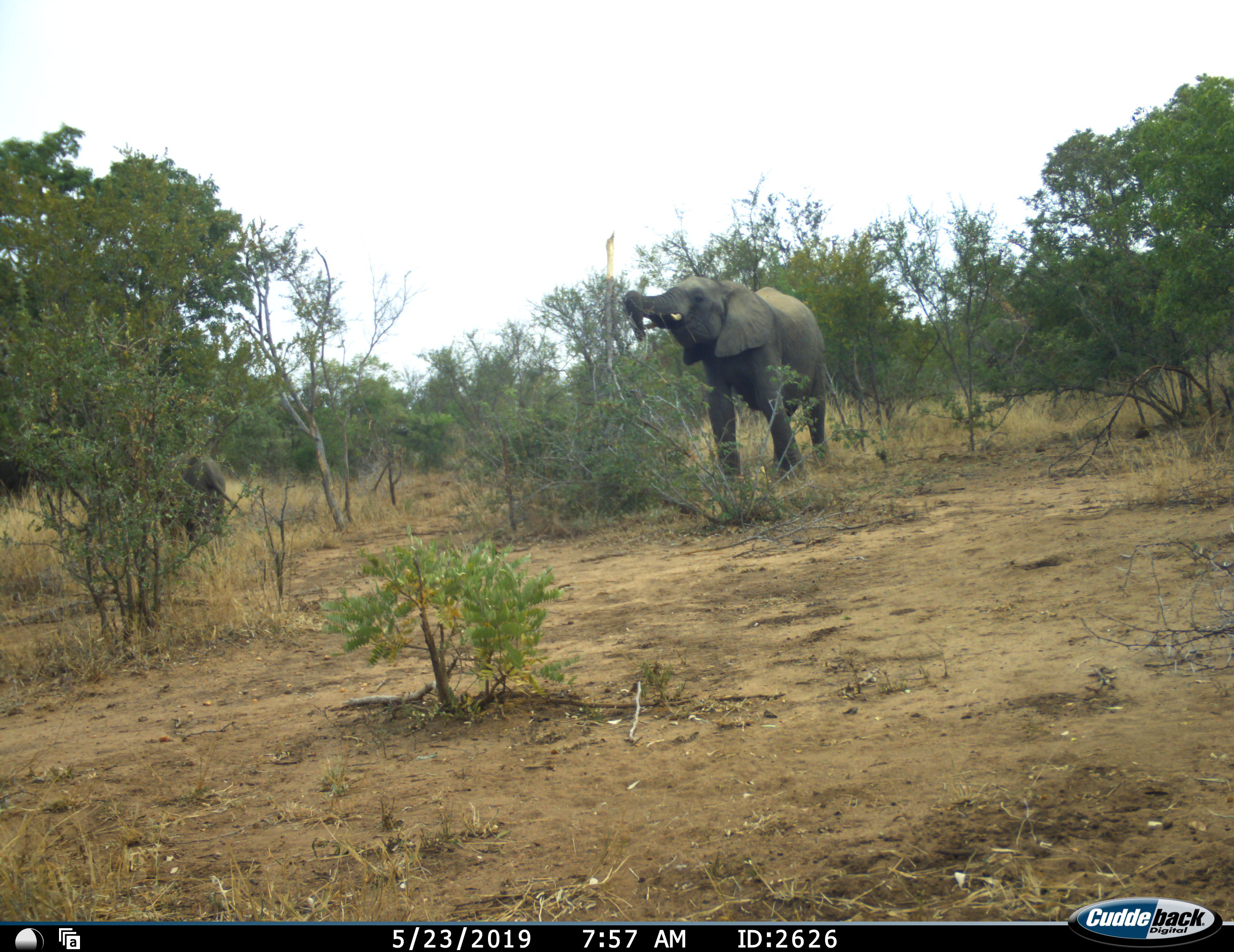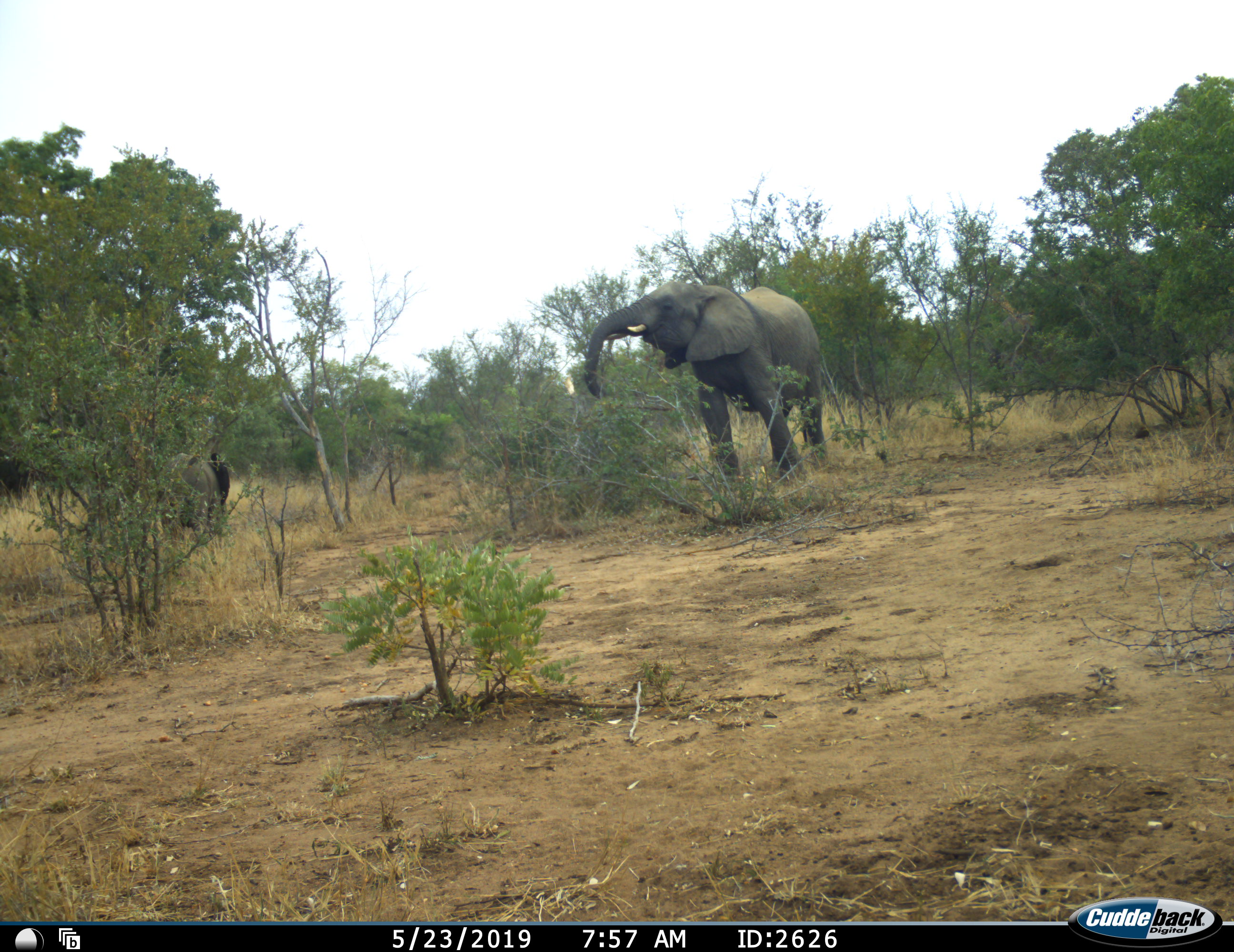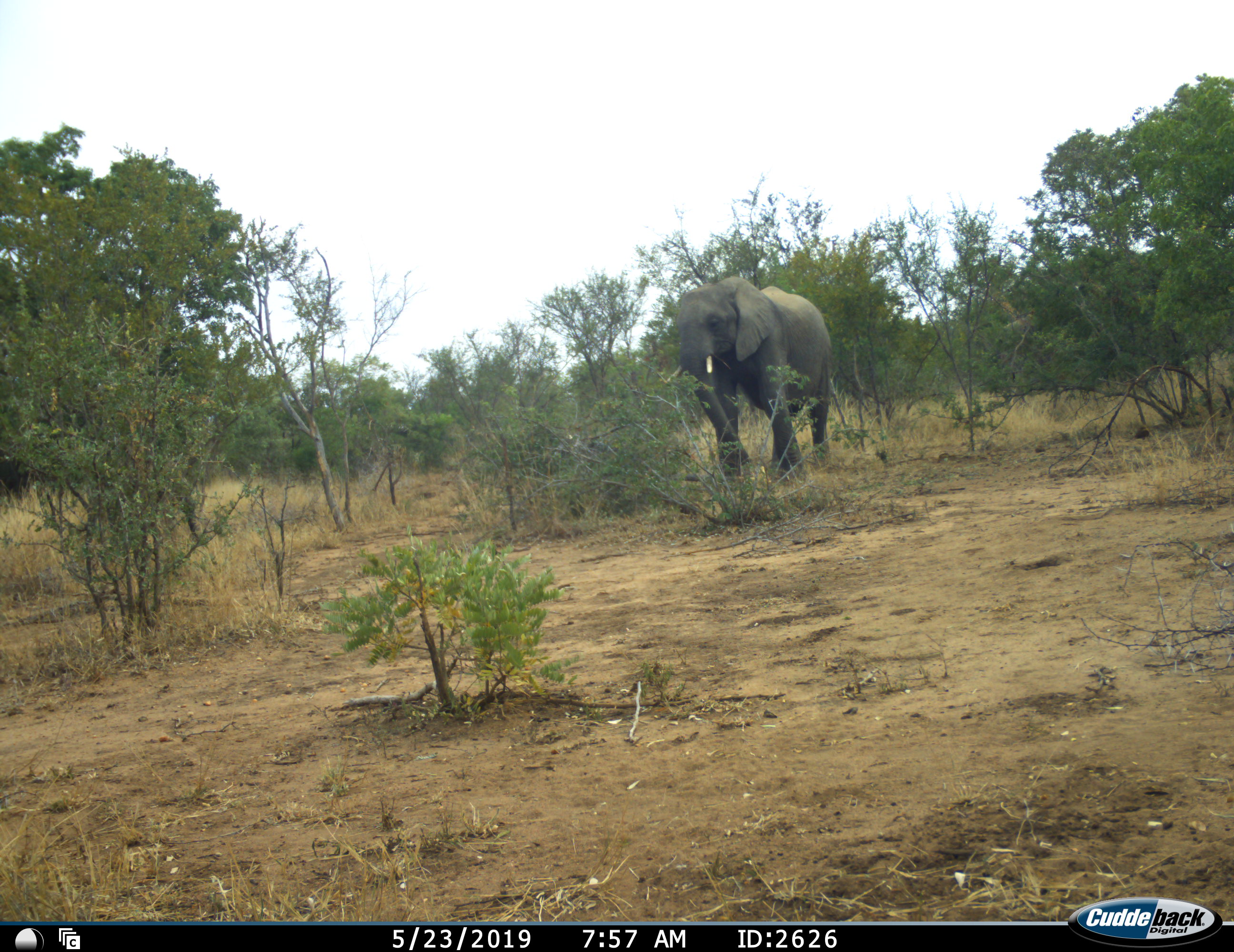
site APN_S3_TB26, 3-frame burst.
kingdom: Animalia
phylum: Chordata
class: Mammalia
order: Proboscidea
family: Elephantidae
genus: Loxodonta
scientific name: Loxodonta africana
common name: african bush elephant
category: elephant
Elephant (african bush elephant) (Loxodonta africana), count 2. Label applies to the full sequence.